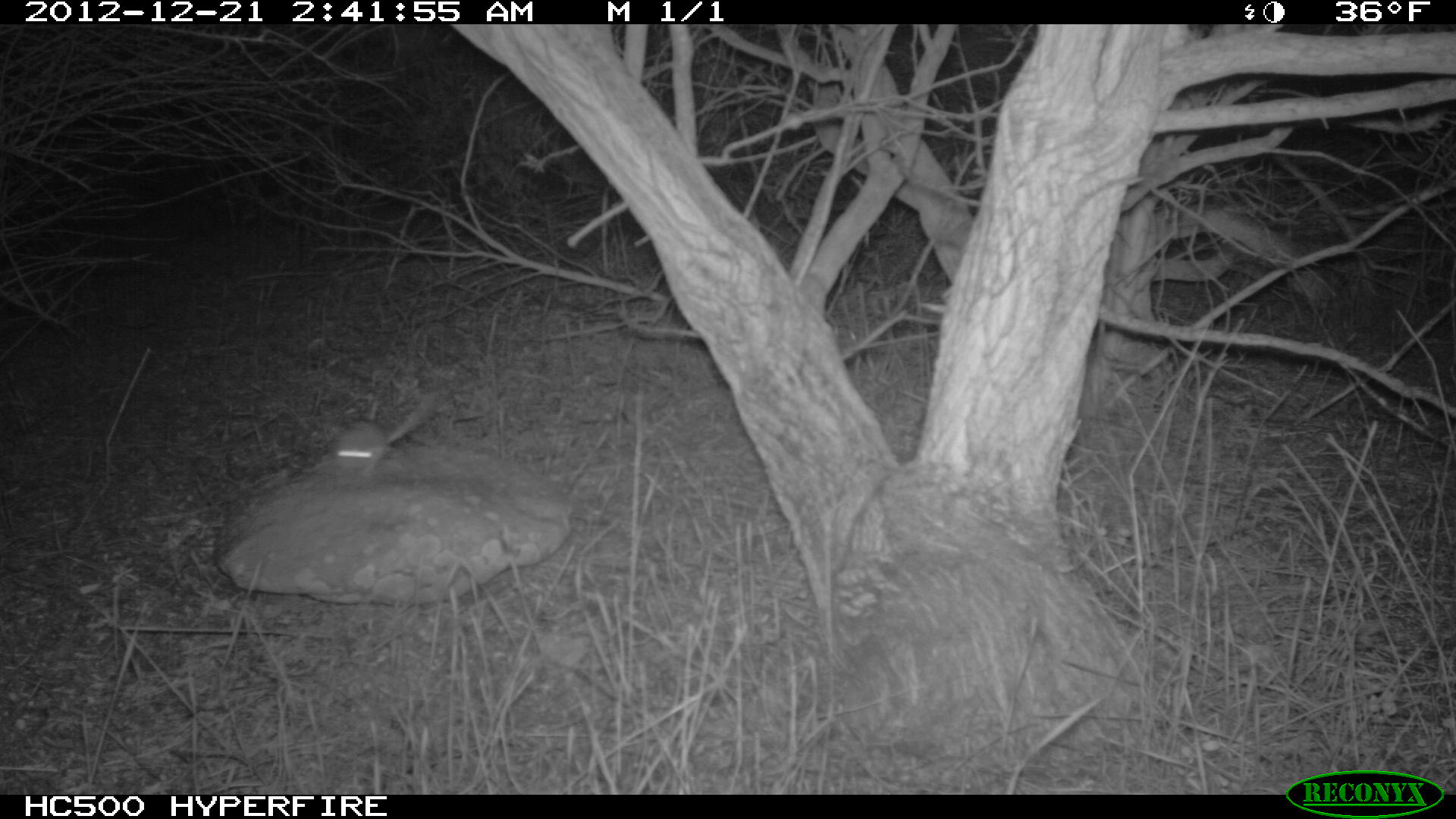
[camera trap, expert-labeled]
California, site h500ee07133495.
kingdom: Animalia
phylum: Chordata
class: Mammalia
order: Rodentia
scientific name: Rodentia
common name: rodent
Rodent (Rodentia).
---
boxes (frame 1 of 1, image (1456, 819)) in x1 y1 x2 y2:
rodent: 315 389 440 475